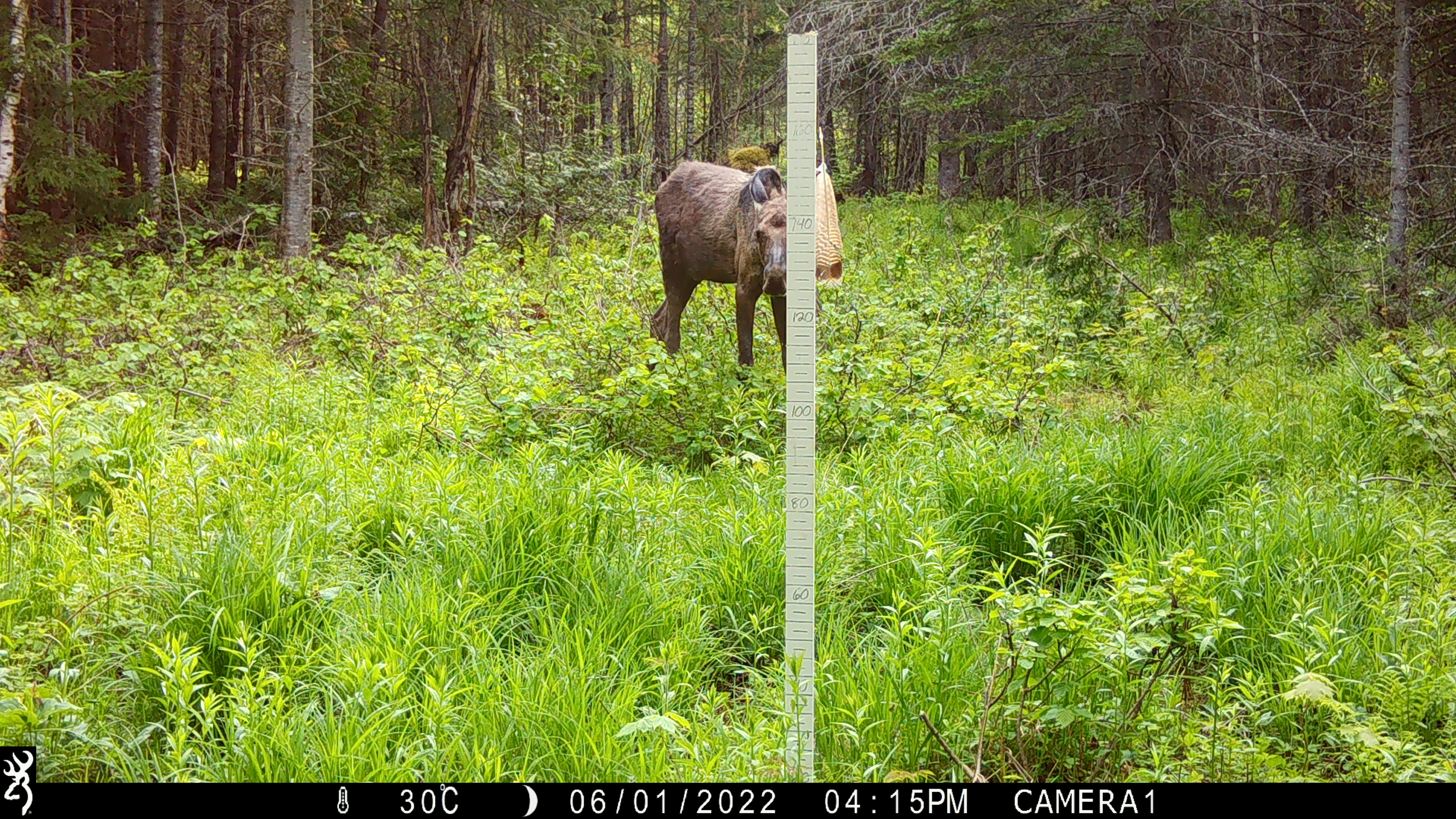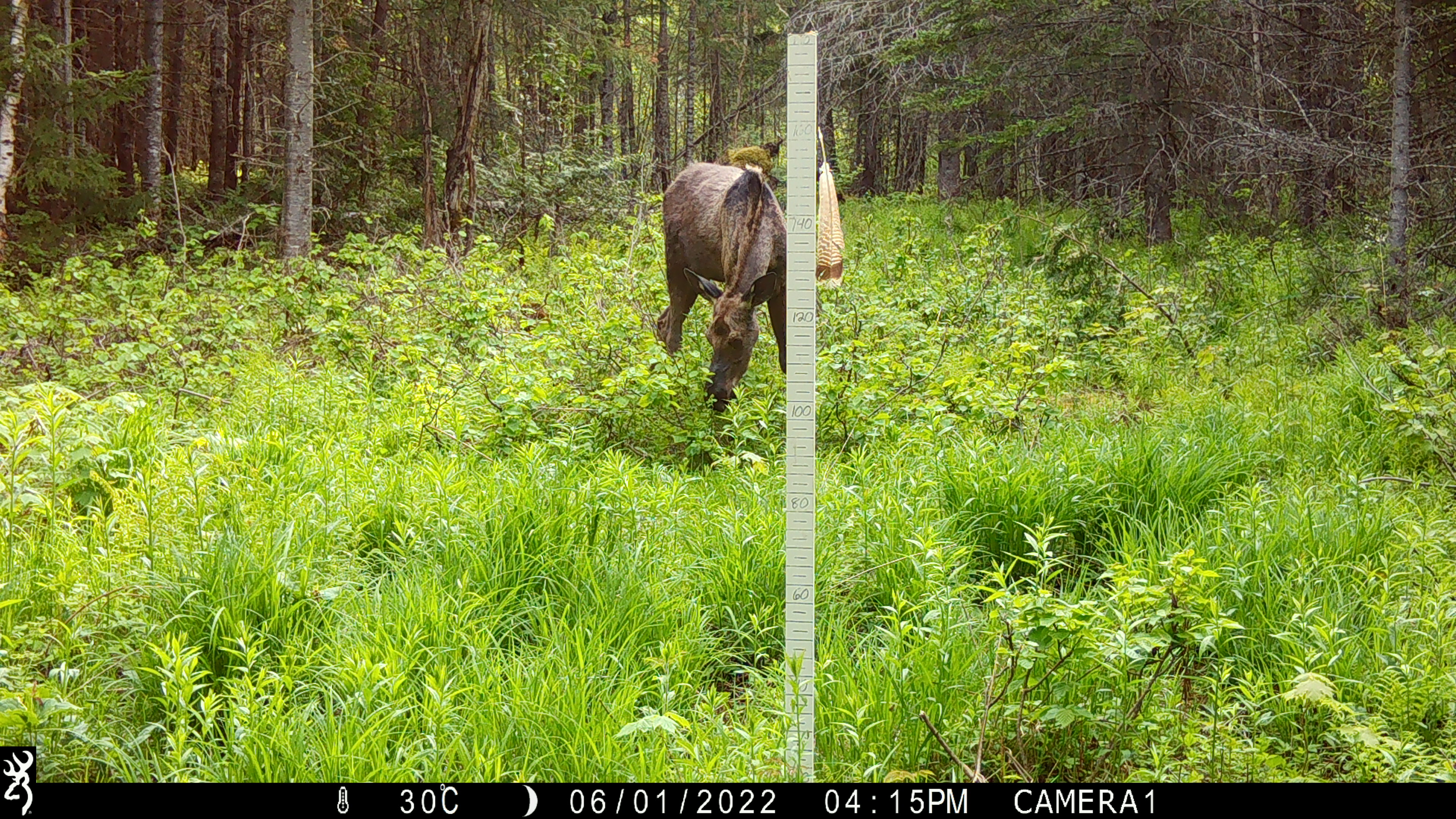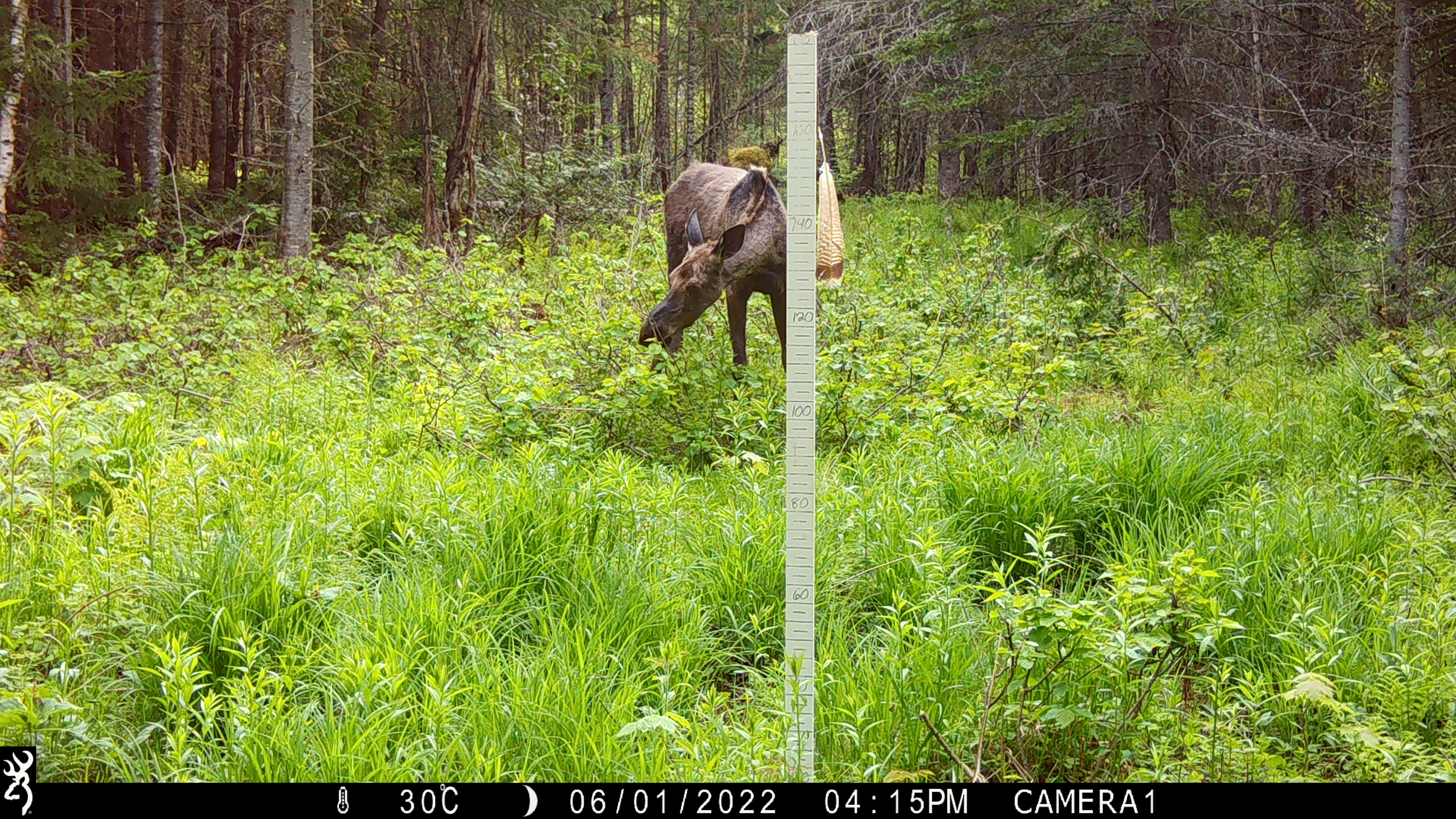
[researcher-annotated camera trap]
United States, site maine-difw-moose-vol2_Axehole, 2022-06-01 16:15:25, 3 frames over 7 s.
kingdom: Animalia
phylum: Chordata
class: Mammalia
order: Artiodactyla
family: Cervidae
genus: Alces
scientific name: Alces alces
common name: moose